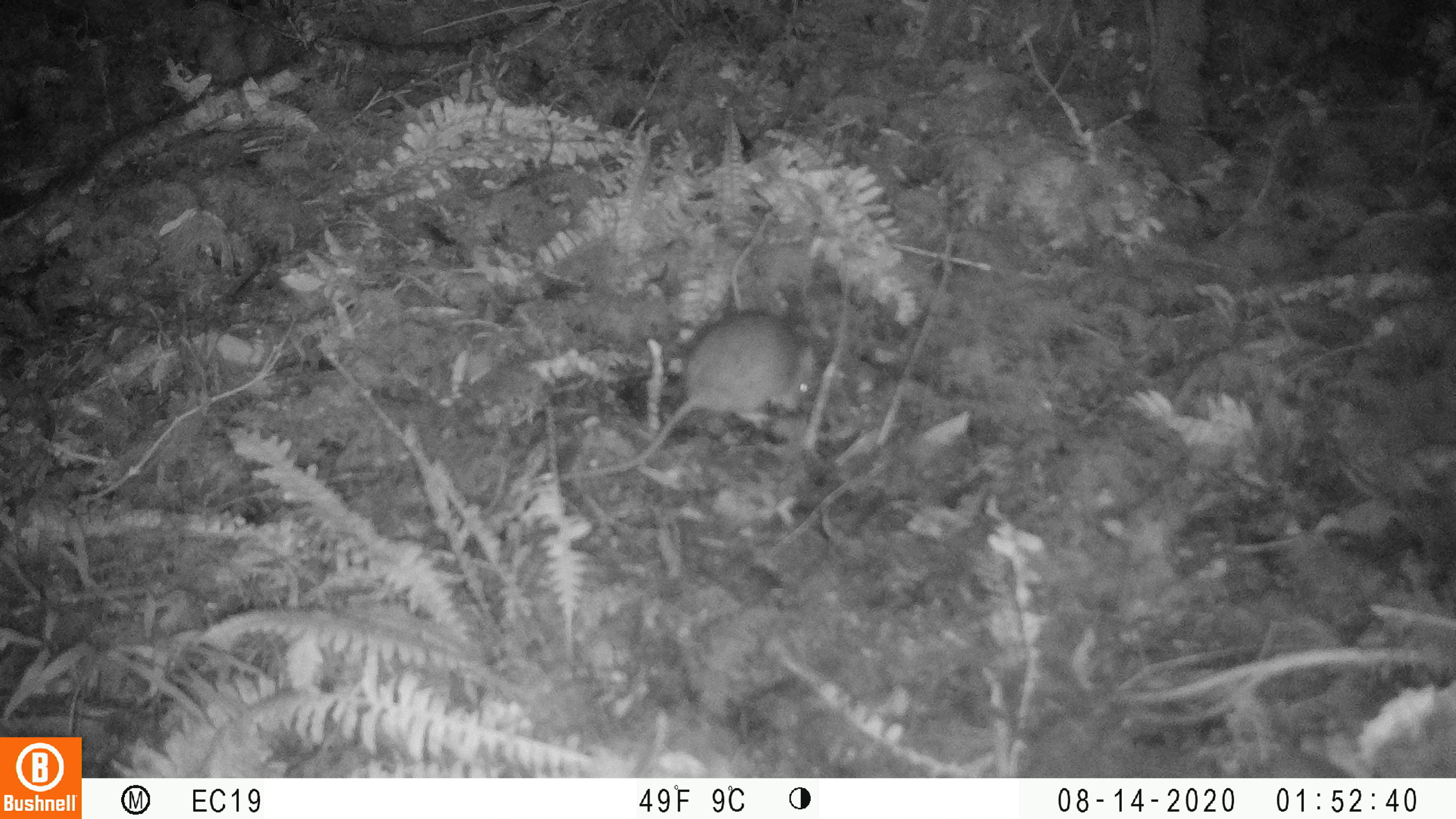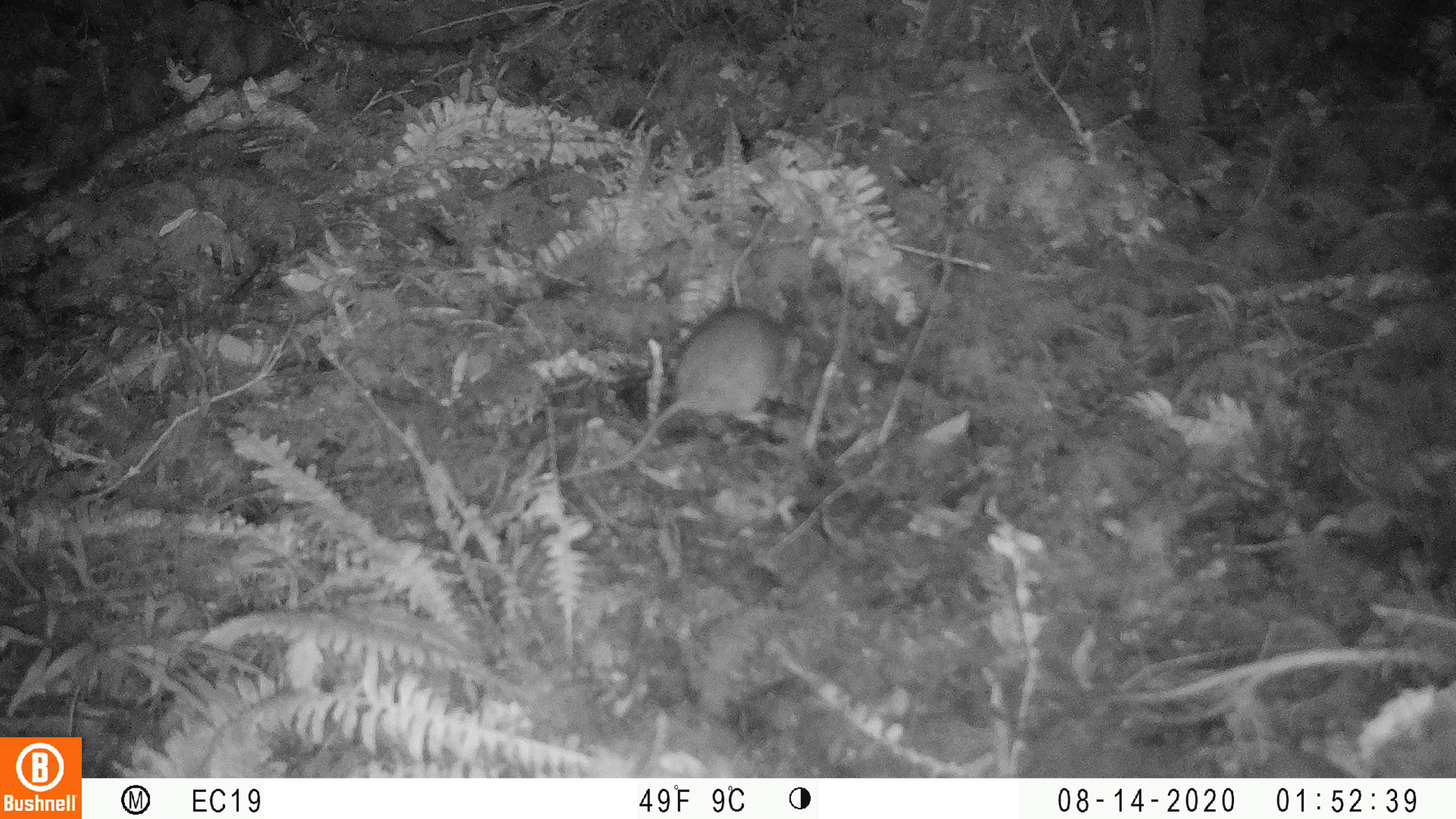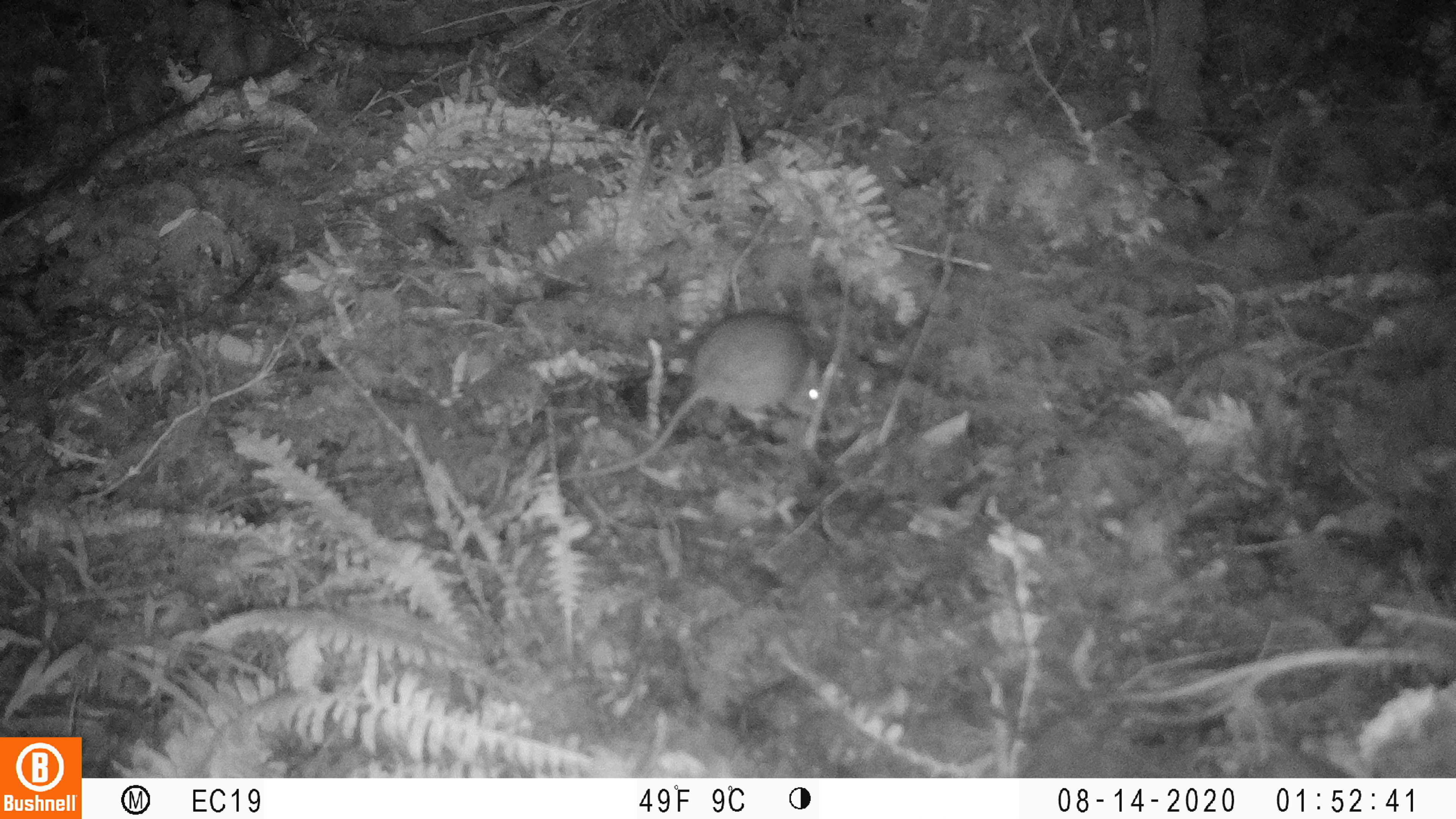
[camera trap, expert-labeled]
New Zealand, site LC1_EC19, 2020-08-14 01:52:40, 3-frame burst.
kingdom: Animalia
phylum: Chordata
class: Mammalia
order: Rodentia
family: Muridae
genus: Rattus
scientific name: Rattus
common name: rat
Rat (Rattus).